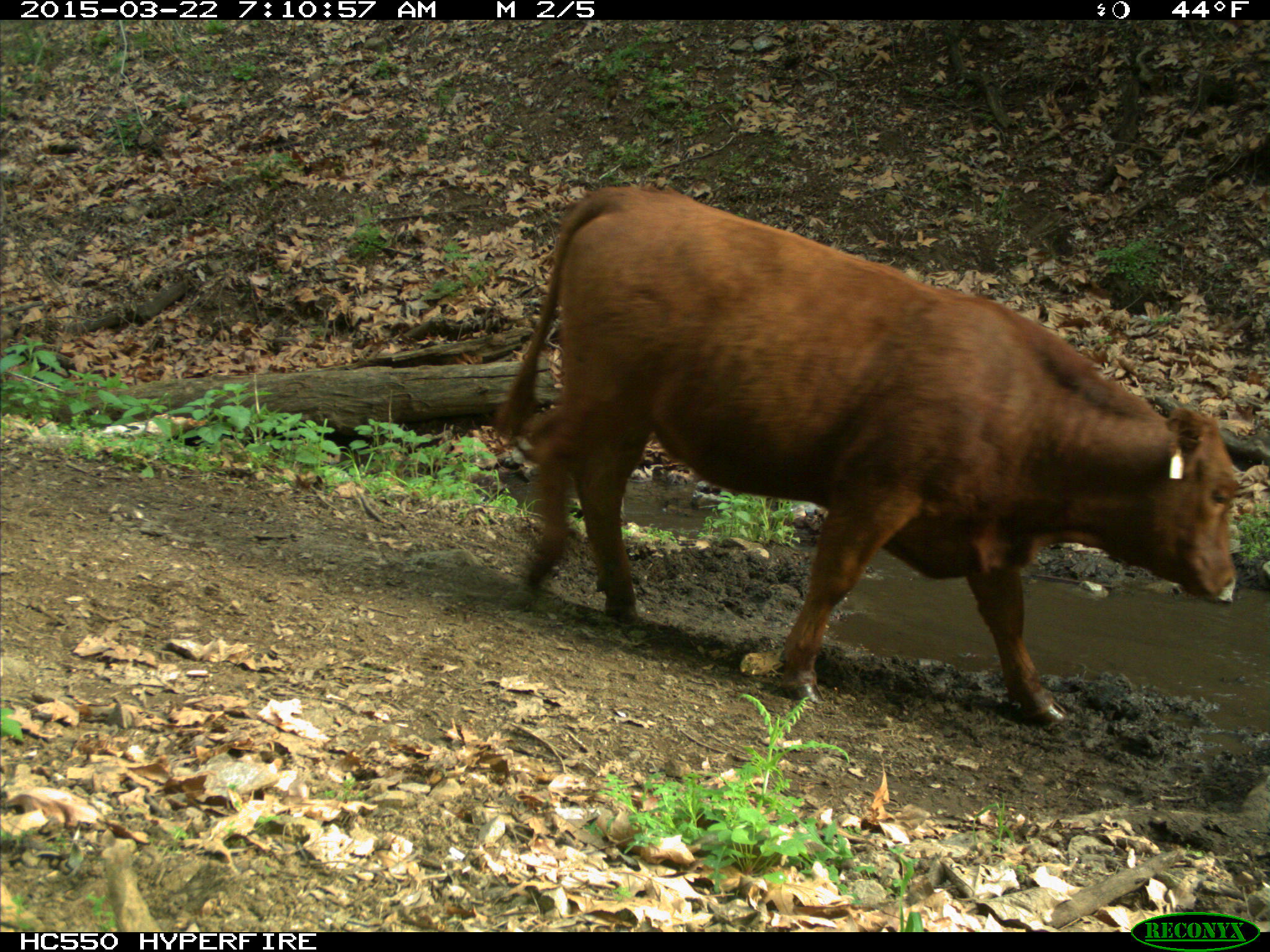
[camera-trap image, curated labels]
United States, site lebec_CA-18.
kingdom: Animalia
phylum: Chordata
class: Mammalia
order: Artiodactyla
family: Bovidae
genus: Bos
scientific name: Bos taurus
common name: domestic cow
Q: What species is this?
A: Bos taurus (domestic cow).